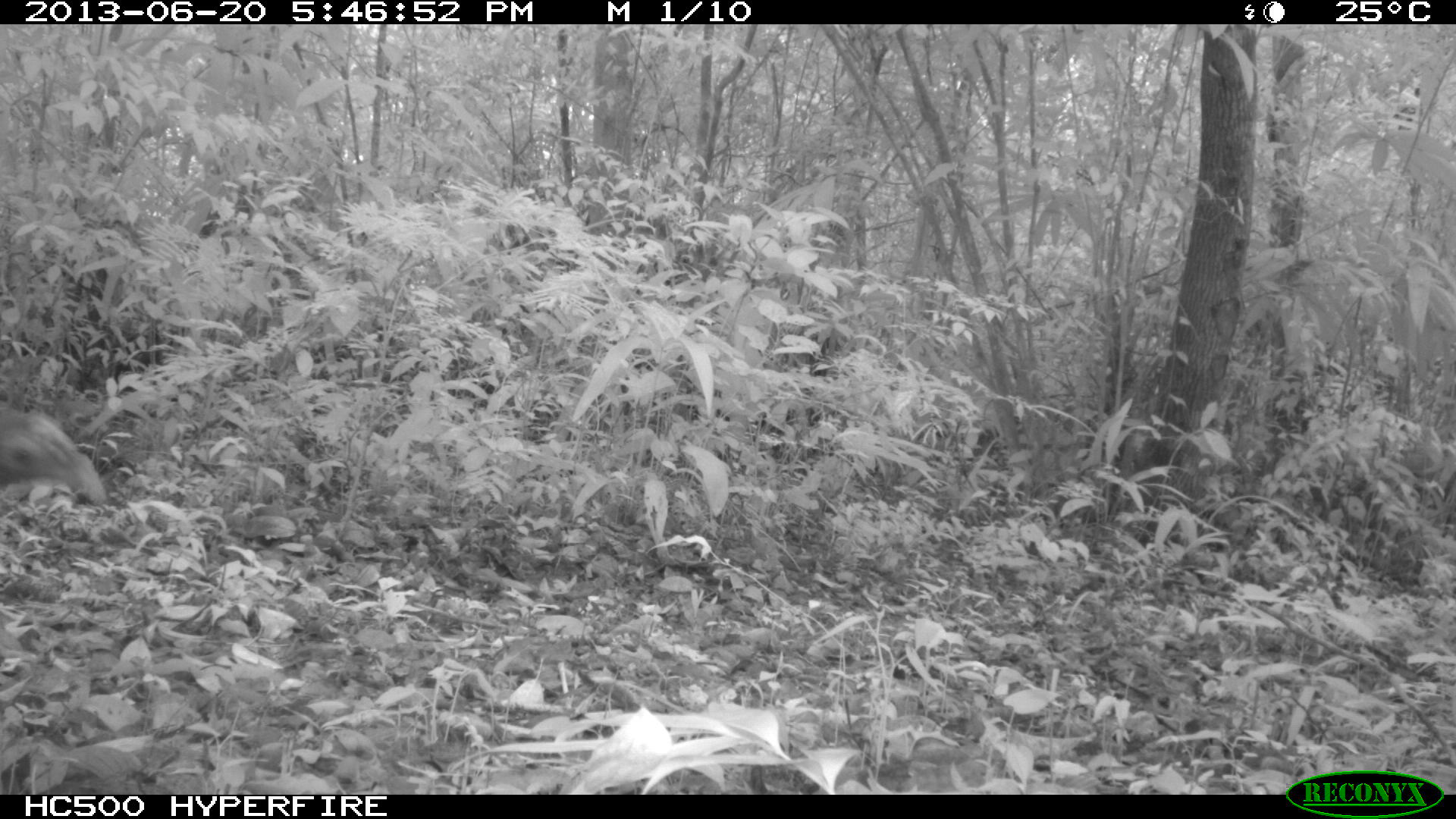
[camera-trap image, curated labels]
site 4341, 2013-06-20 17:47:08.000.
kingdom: Animalia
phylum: Chordata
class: Aves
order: Galliformes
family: Phasianidae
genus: Meleagris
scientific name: Meleagris ocellata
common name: ocellated turkey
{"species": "Meleagris ocellata (ocellated turkey)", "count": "1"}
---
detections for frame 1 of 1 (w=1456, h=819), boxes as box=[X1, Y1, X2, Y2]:
meleagris ocellata: box=[0, 408, 107, 504]